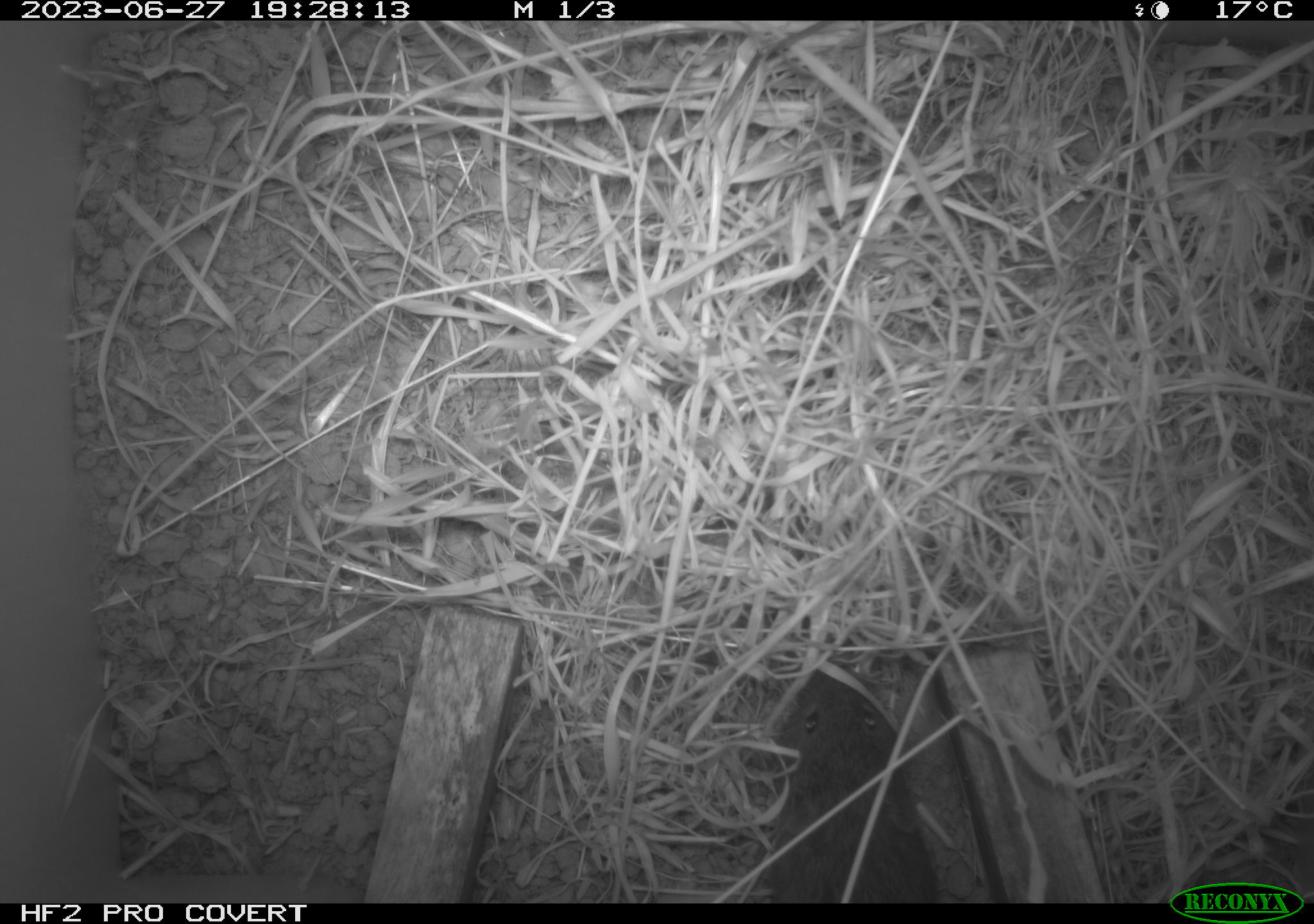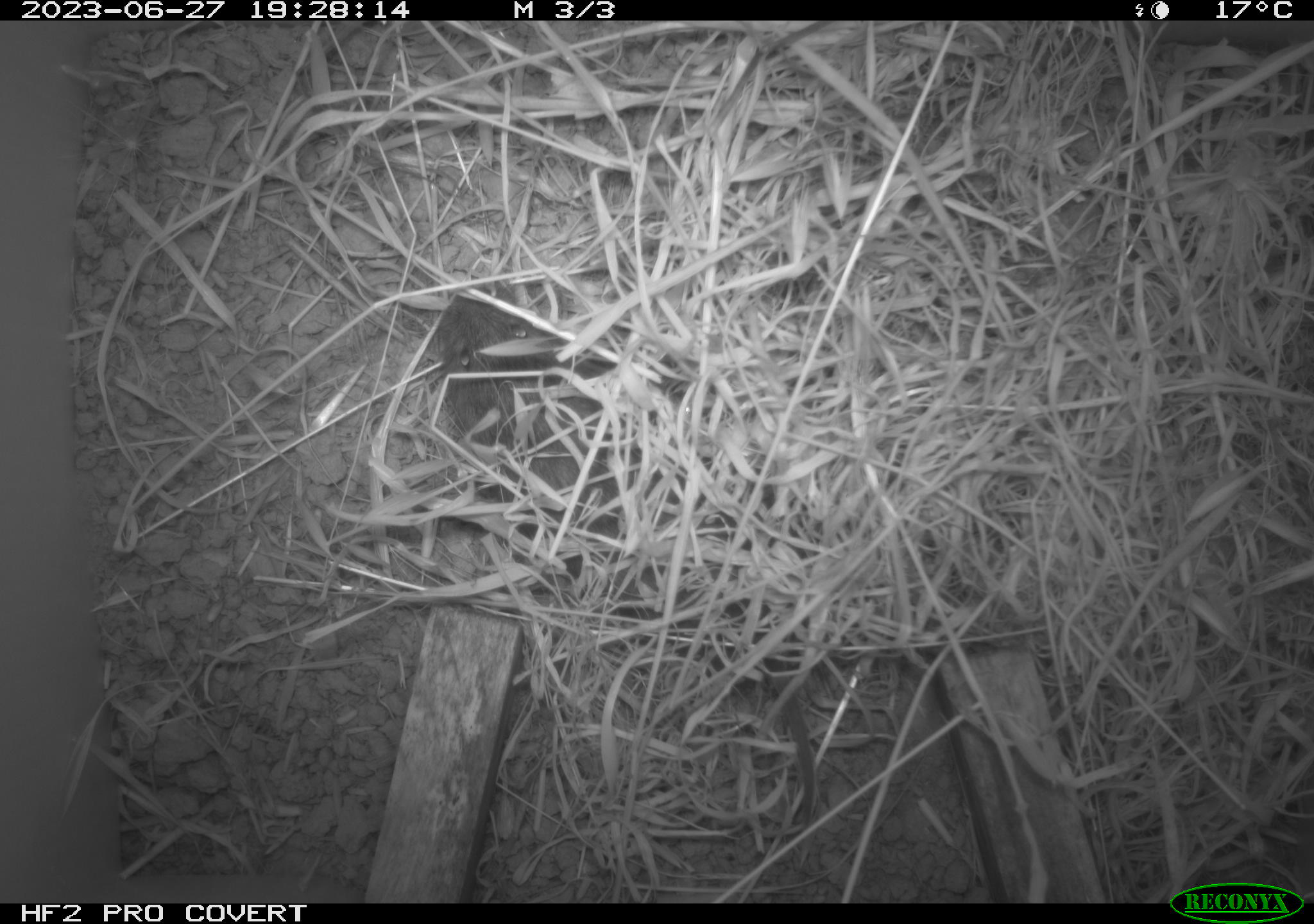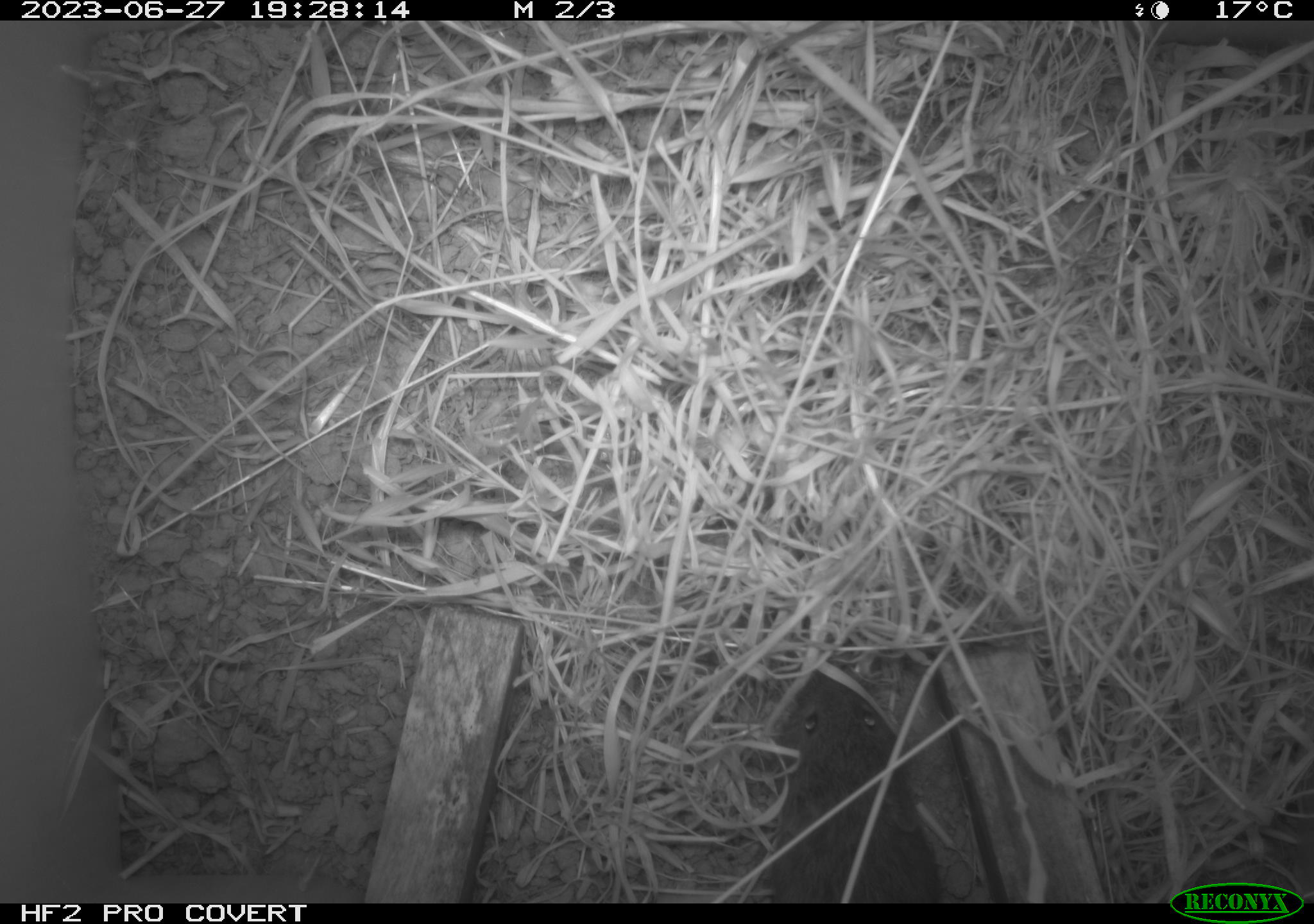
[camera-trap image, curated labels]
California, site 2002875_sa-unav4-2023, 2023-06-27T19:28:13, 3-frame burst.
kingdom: Animalia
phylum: Chordata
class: Mammalia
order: Rodentia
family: Cricetidae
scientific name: Arvicolinae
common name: voles, lemmings, and muskrats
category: arvicolinae subfamily